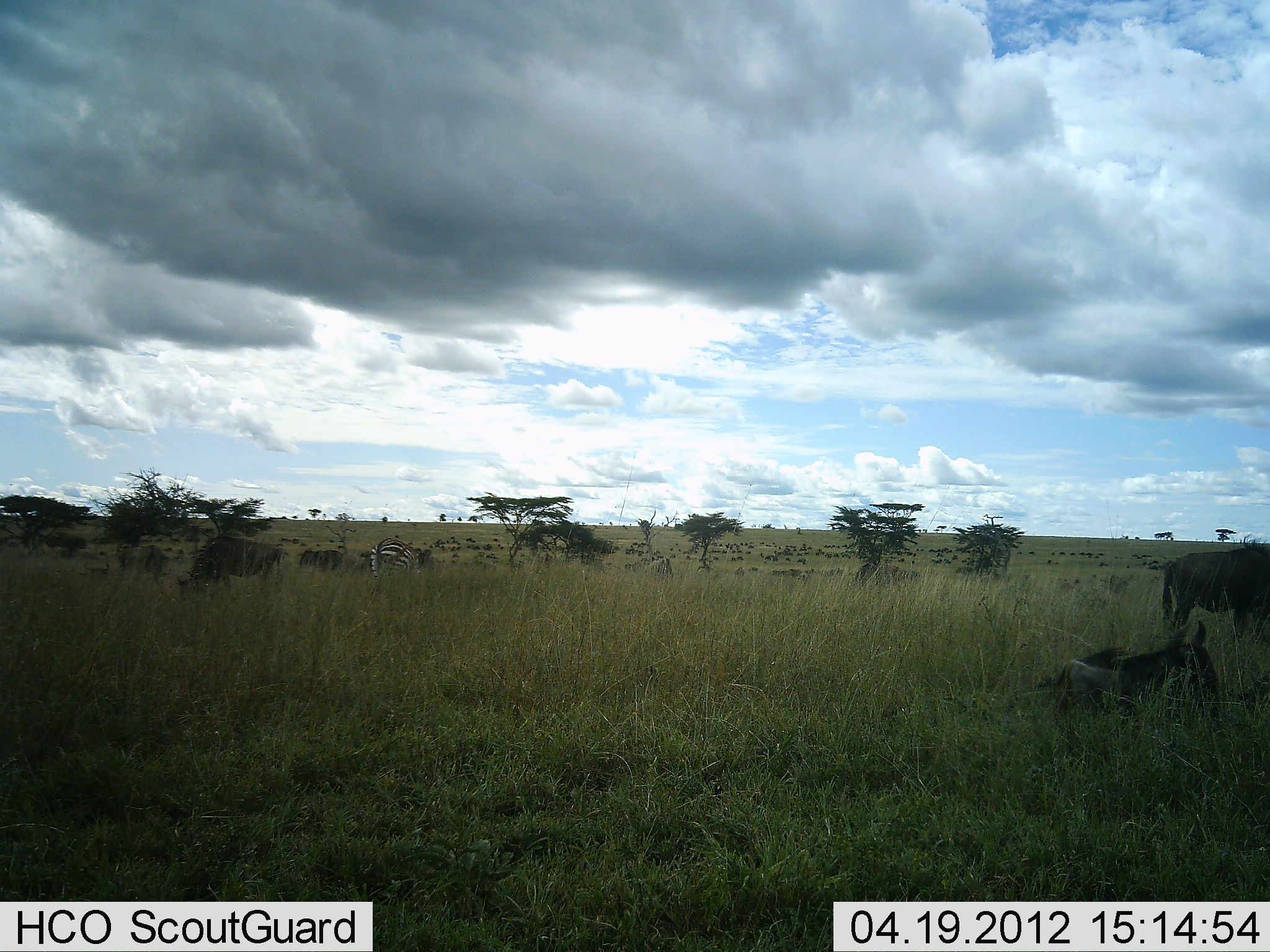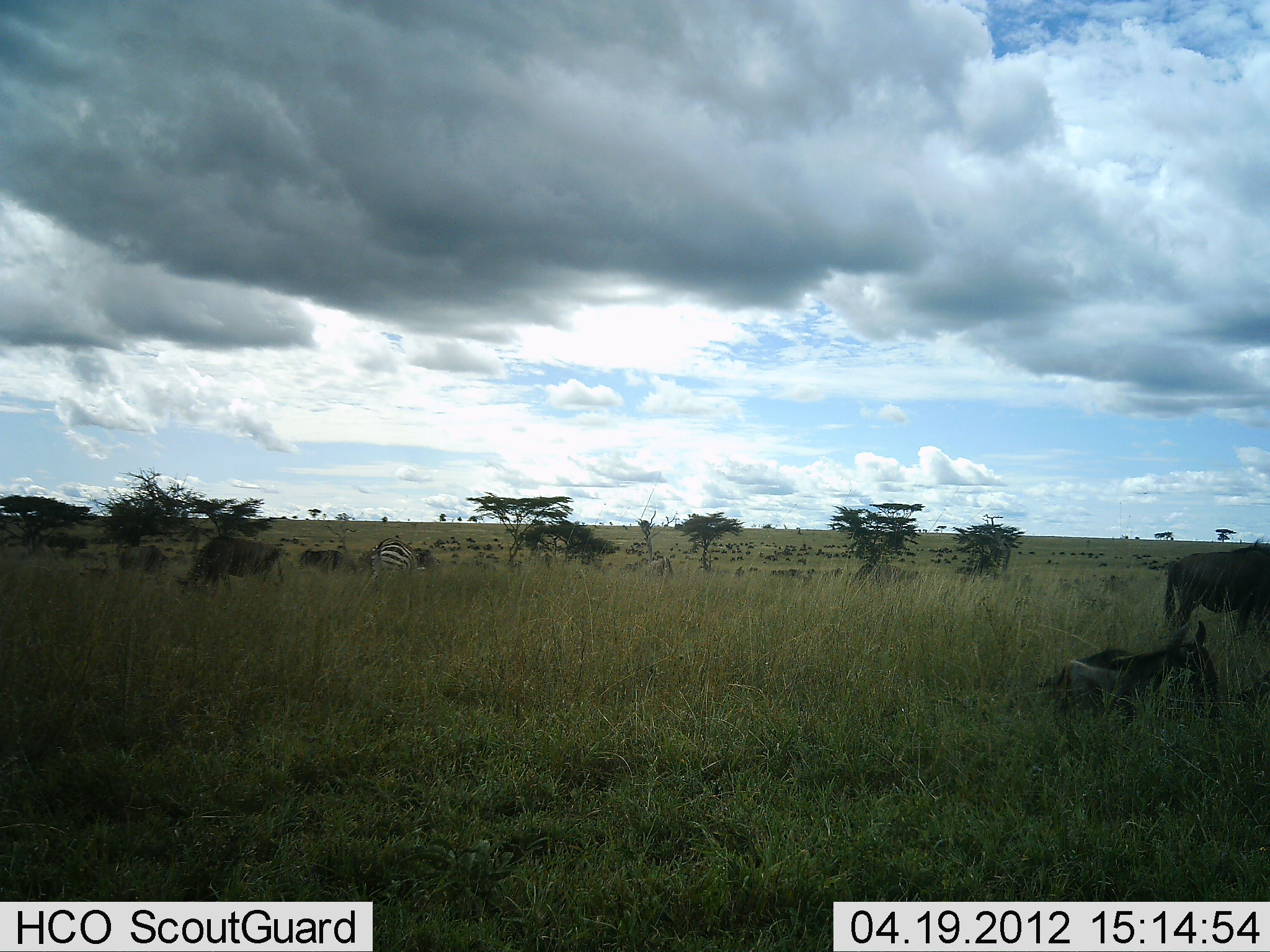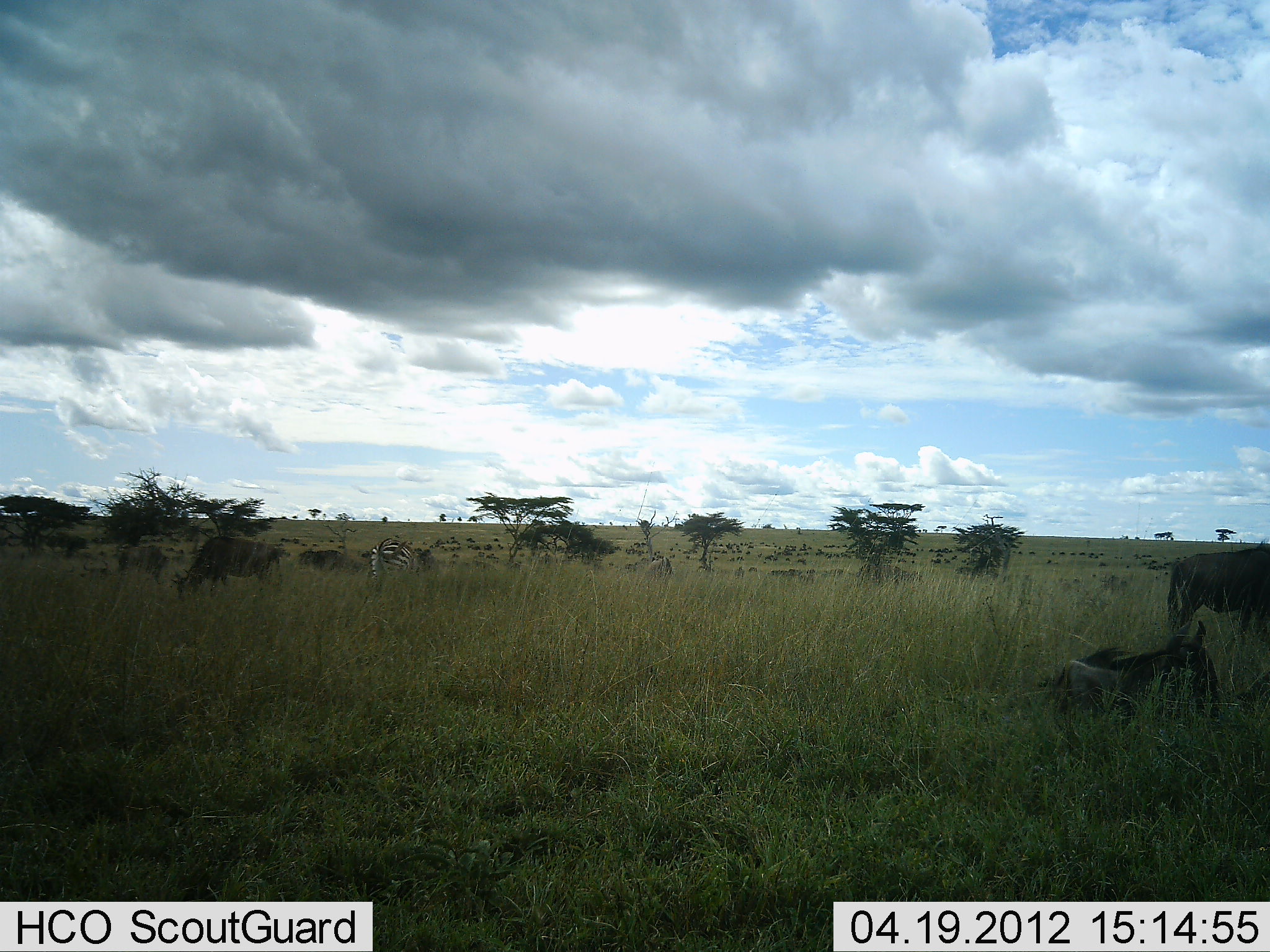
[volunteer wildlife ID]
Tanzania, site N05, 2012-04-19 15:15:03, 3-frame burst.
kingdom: Animalia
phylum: Chordata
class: Mammalia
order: Artiodactyla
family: Bovidae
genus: Connochaetes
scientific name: Connochaetes taurinus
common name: blue wildebeest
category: wildebeest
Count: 5.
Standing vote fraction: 68%.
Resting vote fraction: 74%.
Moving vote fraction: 21%.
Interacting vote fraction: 5%.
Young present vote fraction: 11%.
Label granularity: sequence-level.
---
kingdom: Animalia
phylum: Chordata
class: Mammalia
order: Perissodactyla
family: Equidae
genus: Equus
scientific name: Equus quagga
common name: plains zebra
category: zebra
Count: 1.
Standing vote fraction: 50%.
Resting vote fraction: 0%.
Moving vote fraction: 6%.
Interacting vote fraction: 0%.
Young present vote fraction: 0%.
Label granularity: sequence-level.